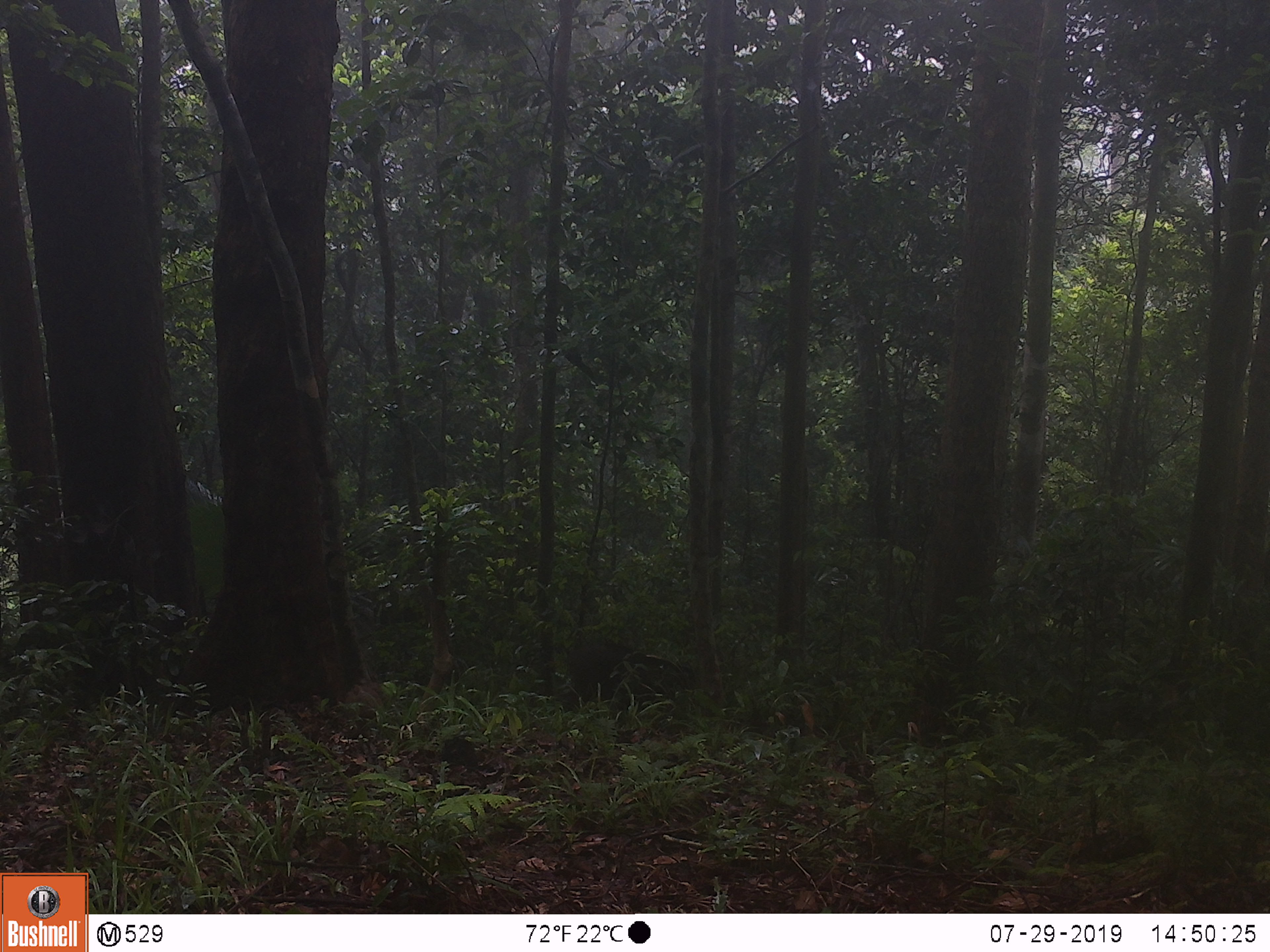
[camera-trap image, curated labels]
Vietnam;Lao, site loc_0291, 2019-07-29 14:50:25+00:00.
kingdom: Animalia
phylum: Chordata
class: Mammalia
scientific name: Laurasiatheria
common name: ungulate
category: unidentified ungulates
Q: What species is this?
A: Unidentified ungulates (ungulate) (Laurasiatheria).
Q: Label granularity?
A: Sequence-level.